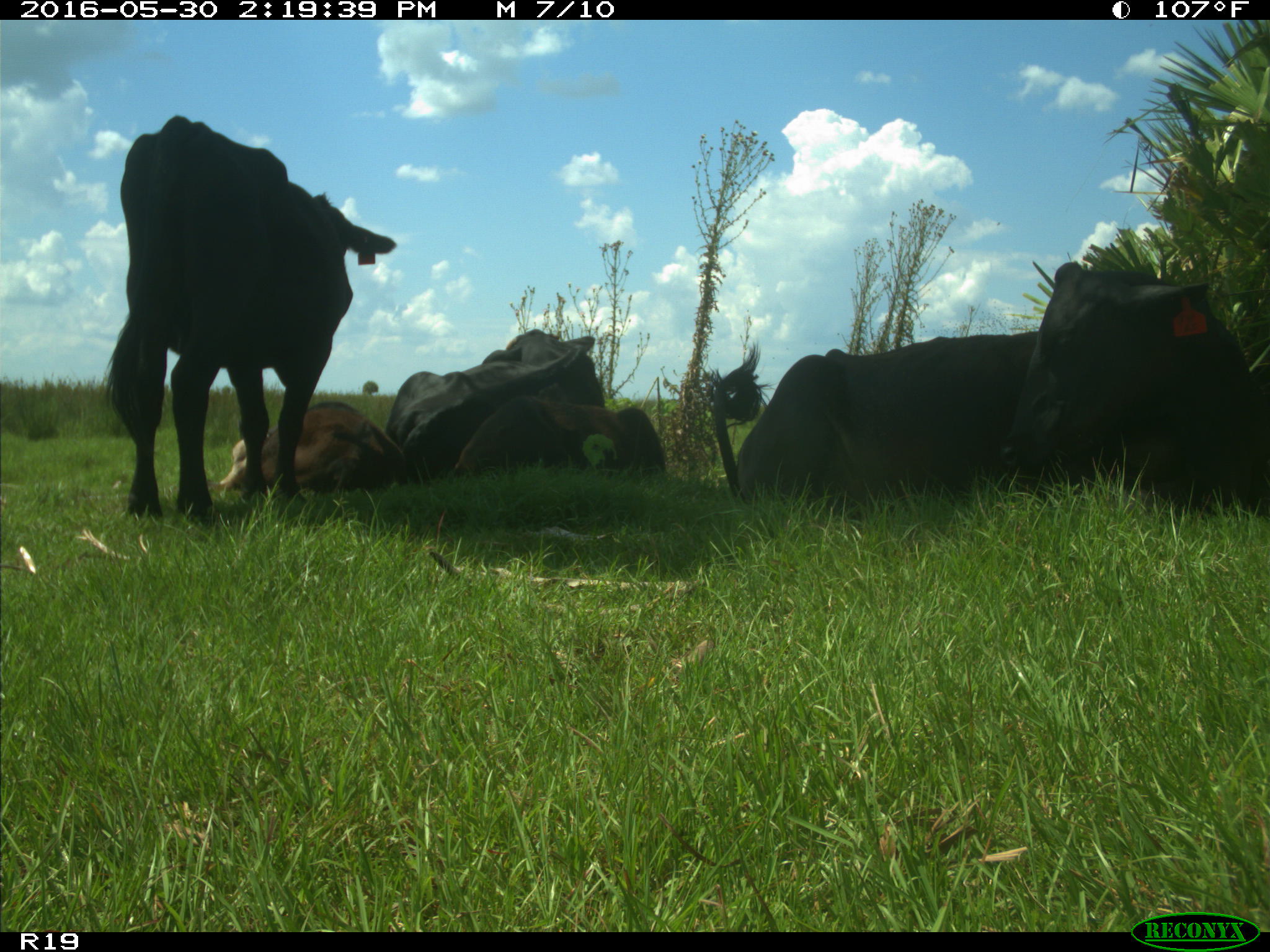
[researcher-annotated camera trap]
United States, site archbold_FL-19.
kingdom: Animalia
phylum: Chordata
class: Mammalia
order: Artiodactyla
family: Bovidae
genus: Bos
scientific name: Bos taurus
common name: domestic cow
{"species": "Bos taurus (domestic cow)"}